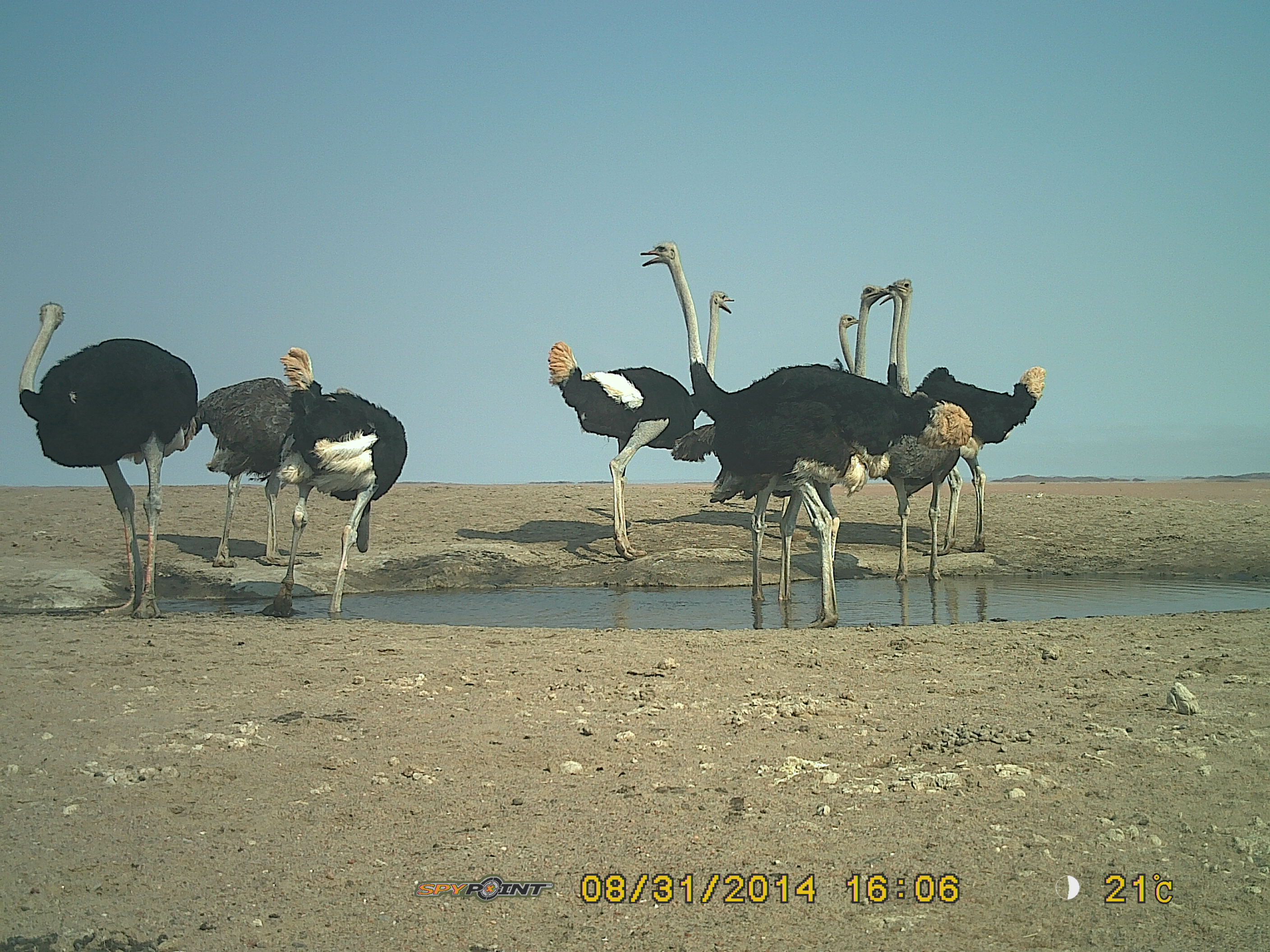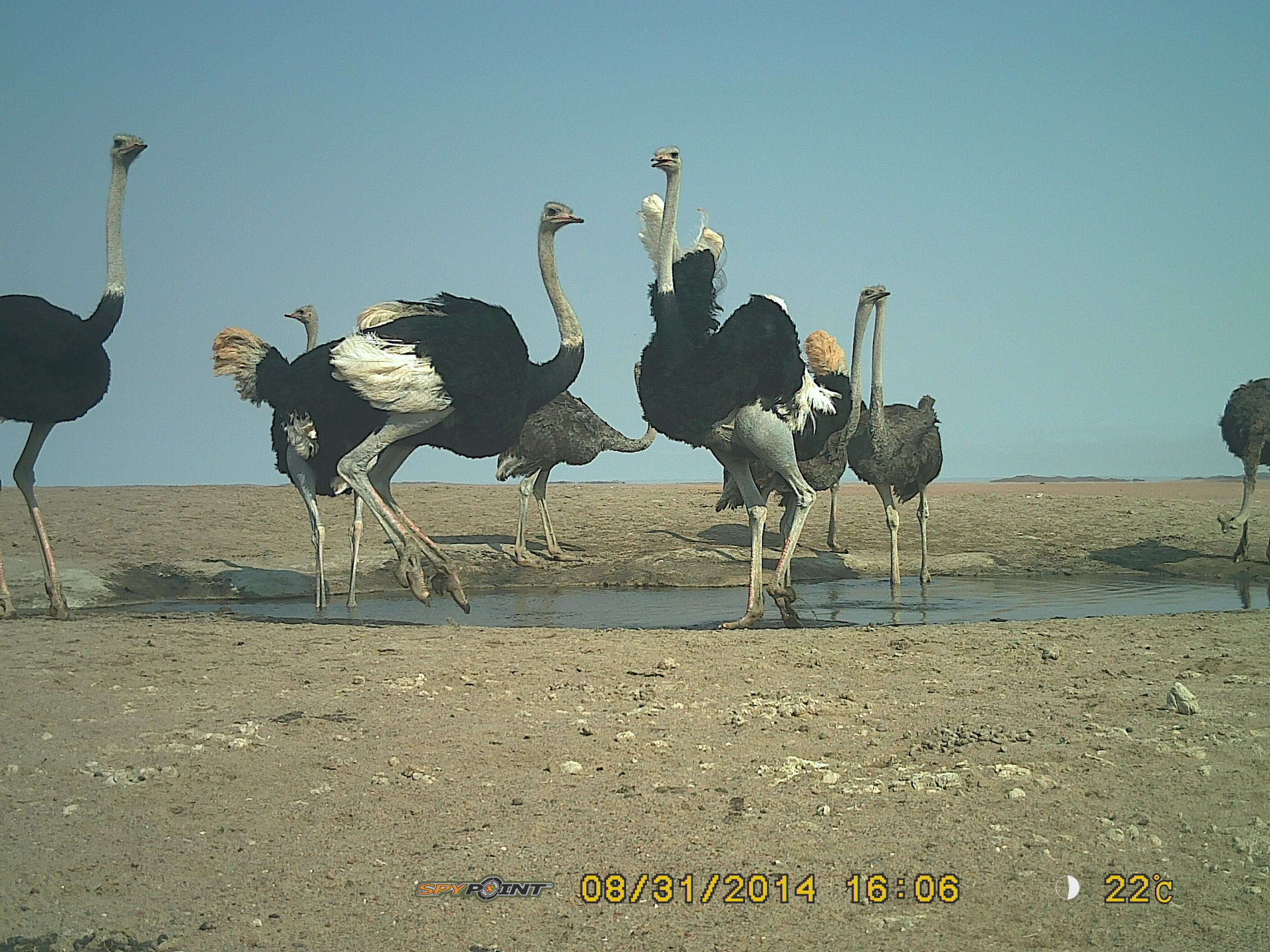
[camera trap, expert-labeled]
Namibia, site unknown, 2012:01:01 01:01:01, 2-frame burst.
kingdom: Animalia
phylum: Chordata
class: Aves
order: Struthioniformes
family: Struthionidae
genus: Struthio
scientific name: Struthio camelus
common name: common ostrich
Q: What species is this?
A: Struthio camelus (common ostrich).